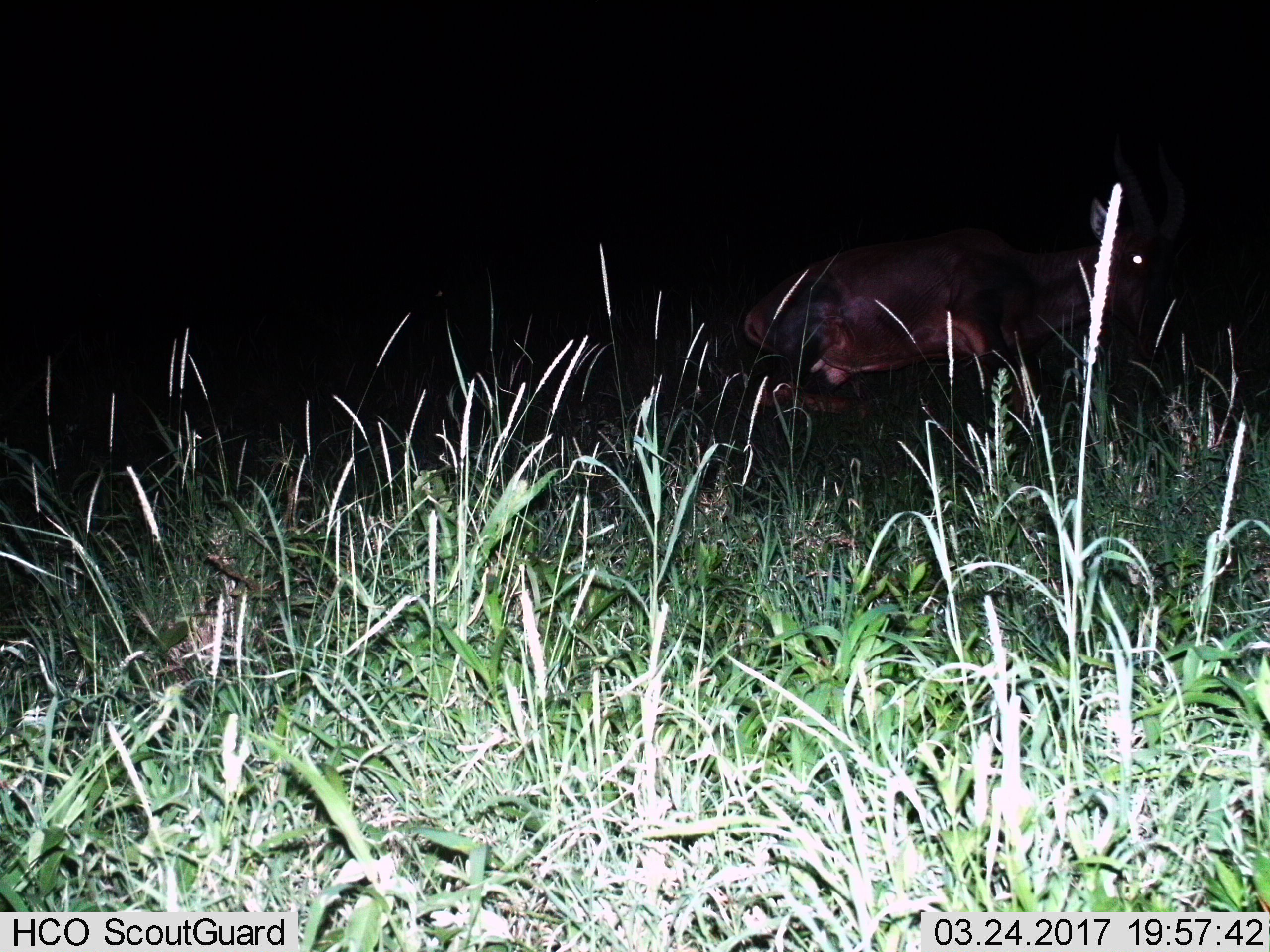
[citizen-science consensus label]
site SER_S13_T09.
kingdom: Animalia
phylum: Chordata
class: Mammalia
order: Artiodactyla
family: Bovidae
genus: Damaliscus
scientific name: Damaliscus lunatus jimela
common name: topi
Topi (Damaliscus lunatus jimela), count 1. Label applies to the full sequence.